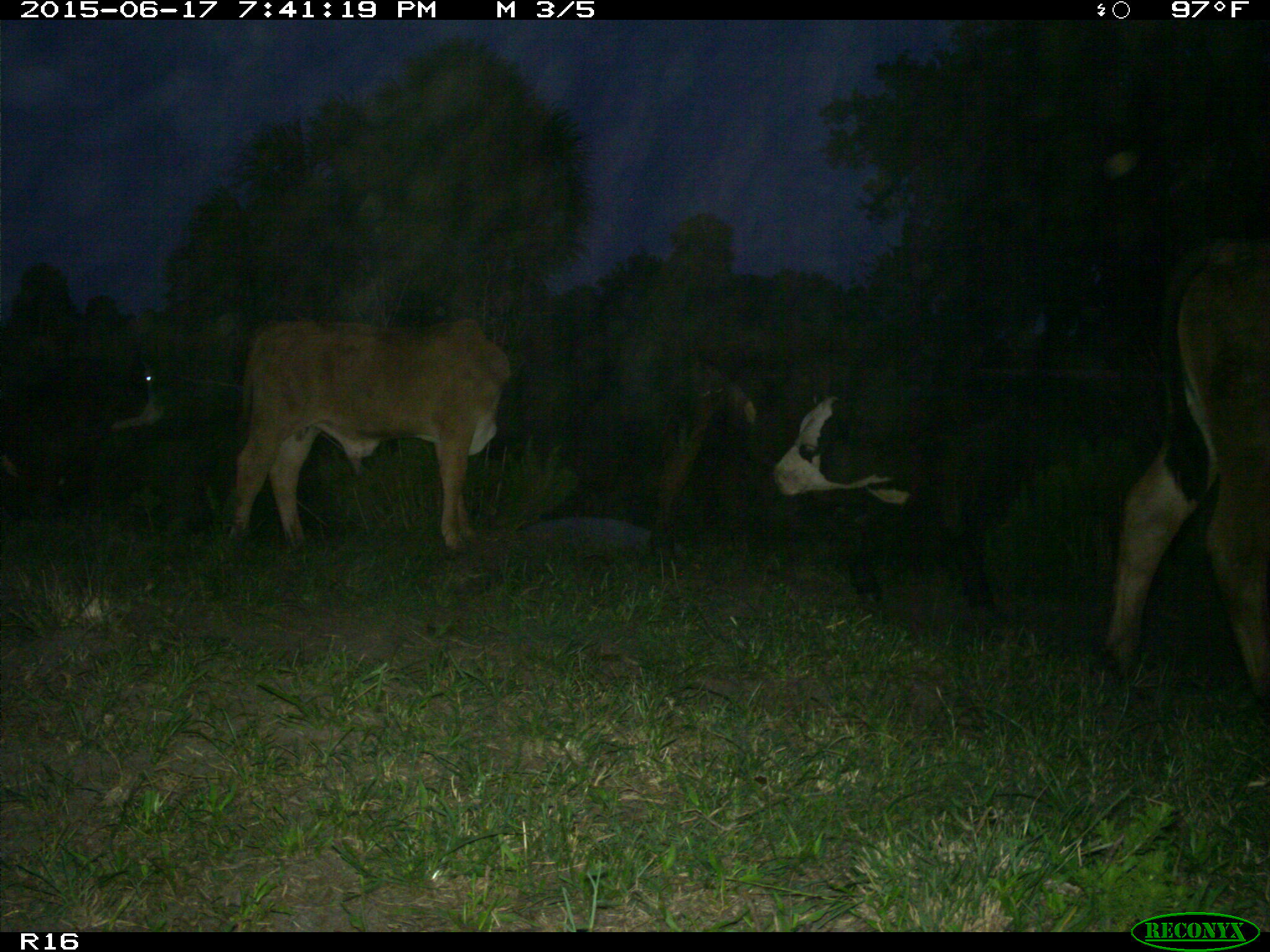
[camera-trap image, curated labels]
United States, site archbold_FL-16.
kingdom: Animalia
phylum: Chordata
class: Mammalia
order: Artiodactyla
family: Bovidae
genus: Bos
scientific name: Bos taurus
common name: domestic cow